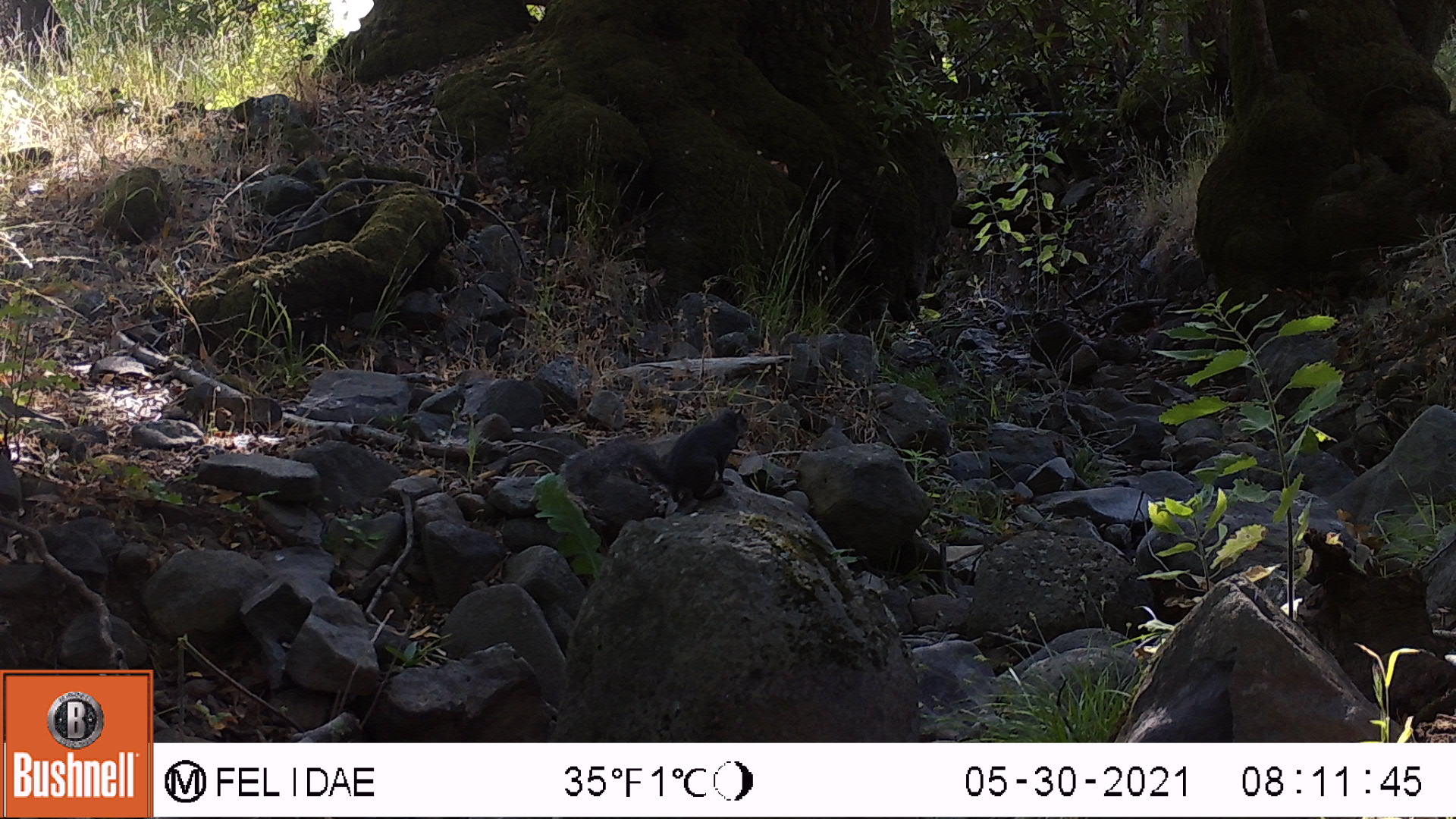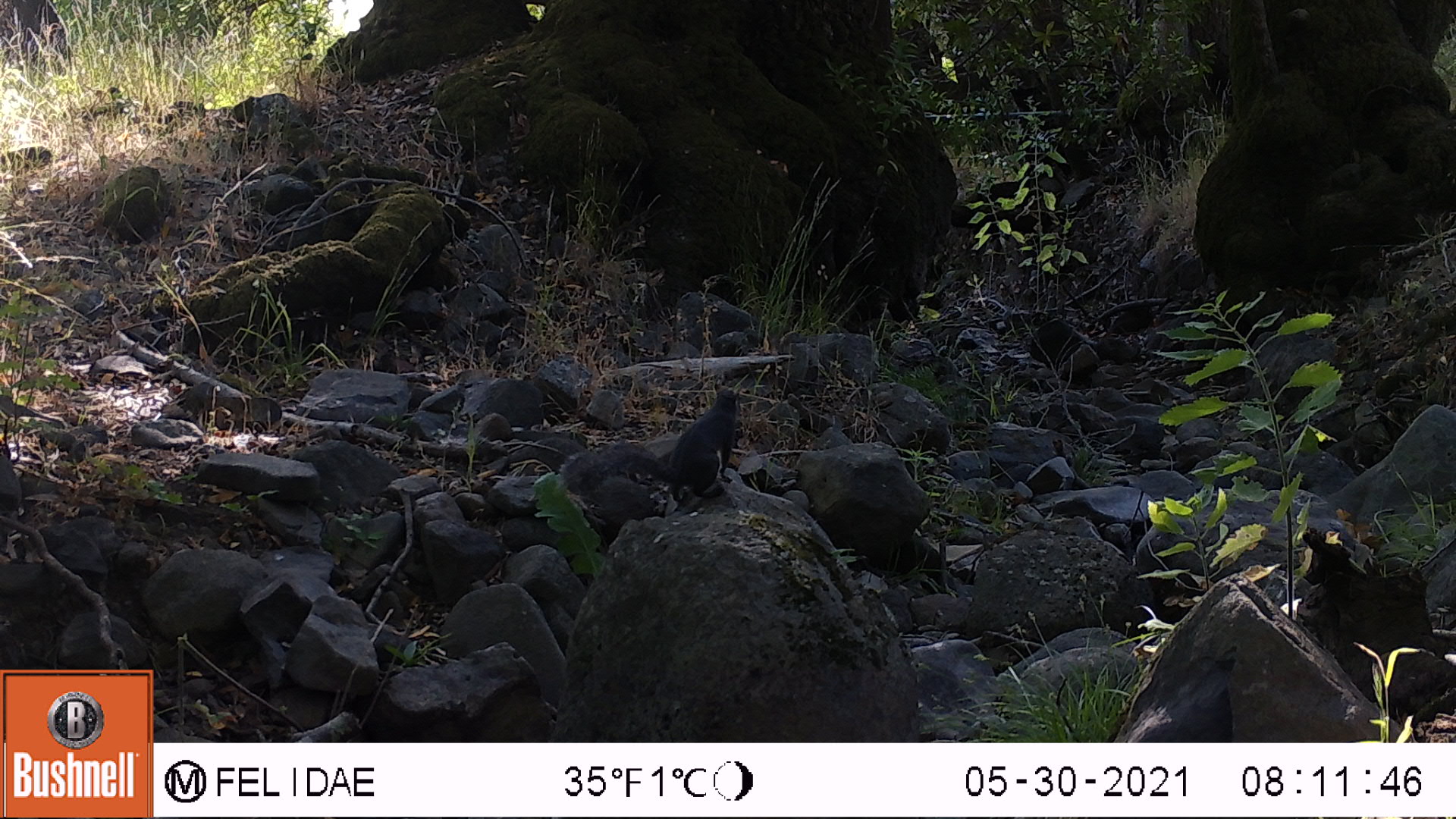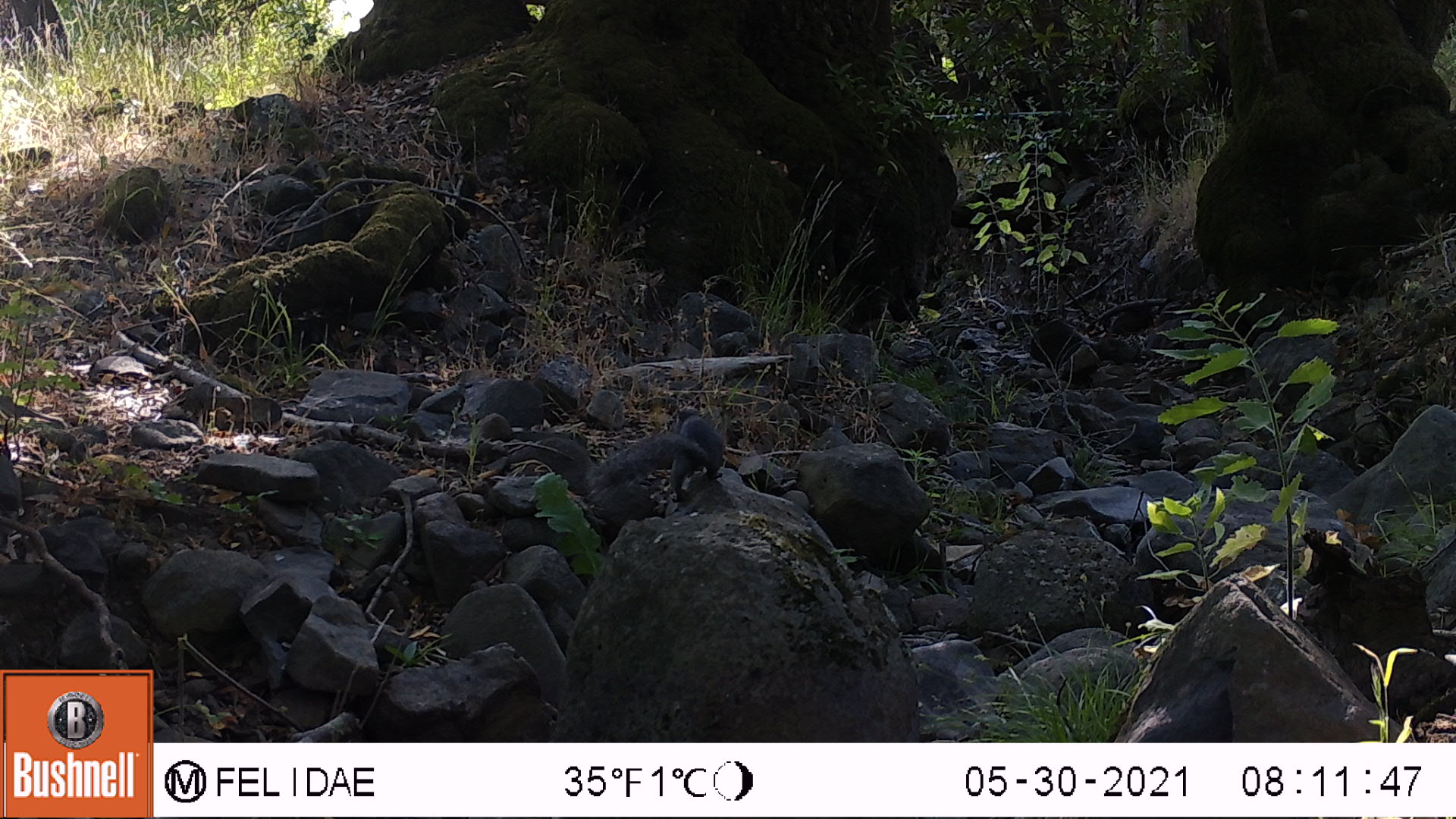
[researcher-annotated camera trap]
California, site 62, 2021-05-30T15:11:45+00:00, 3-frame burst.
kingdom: Animalia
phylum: Chordata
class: Mammalia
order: Rodentia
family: Sciuridae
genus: Sciurus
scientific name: Sciurus griseus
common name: western gray squirrel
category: western grey squirrel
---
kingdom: Animalia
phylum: Chordata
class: Mammalia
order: Rodentia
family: Sciuridae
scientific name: Sciuridae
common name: squirrel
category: unknown squirrel